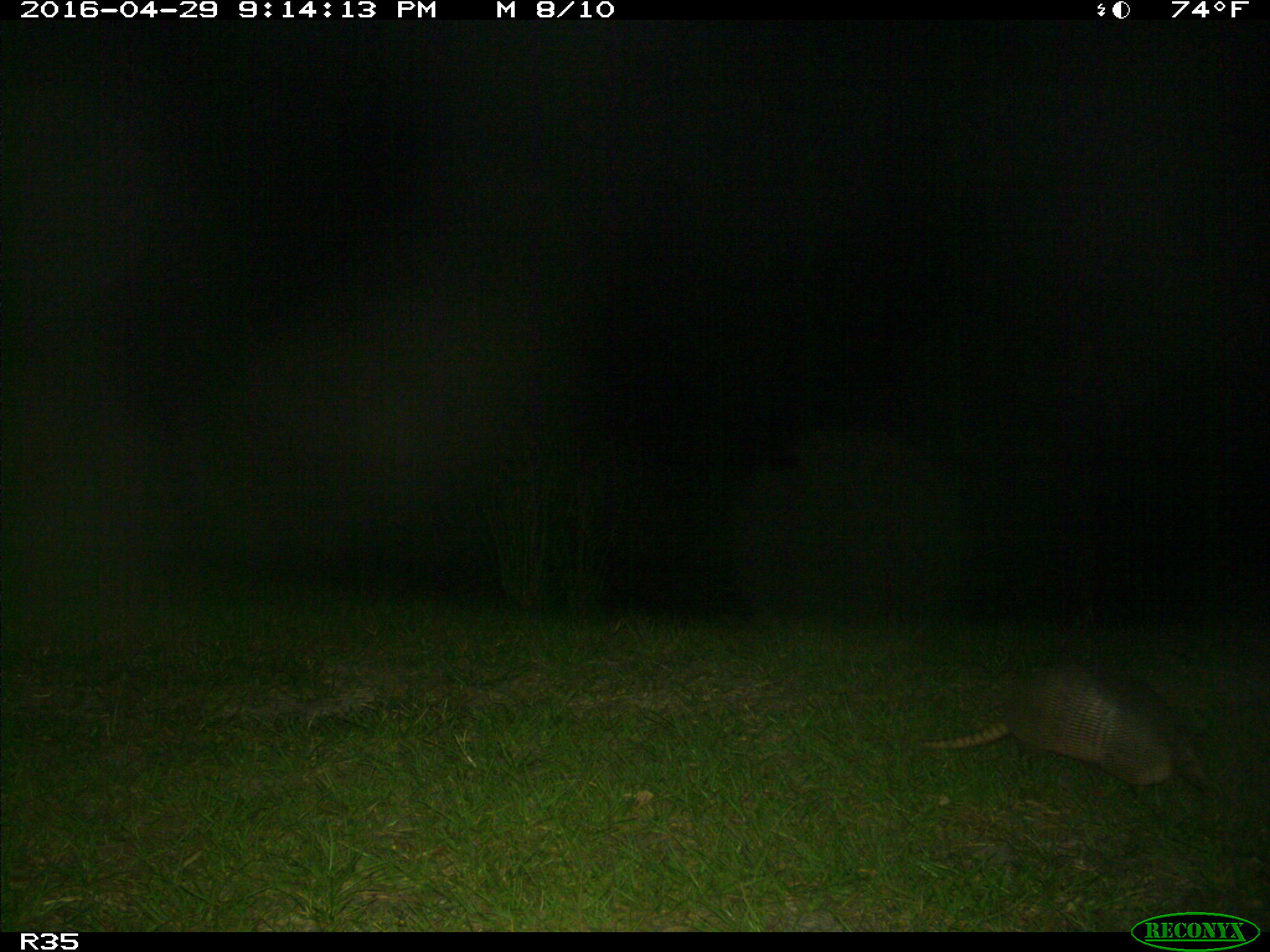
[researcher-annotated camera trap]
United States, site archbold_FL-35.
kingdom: Animalia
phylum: Chordata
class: Mammalia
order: Cingulata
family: Dasypodidae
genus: Dasypus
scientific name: Dasypus novemcinctus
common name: nine-banded armadillo